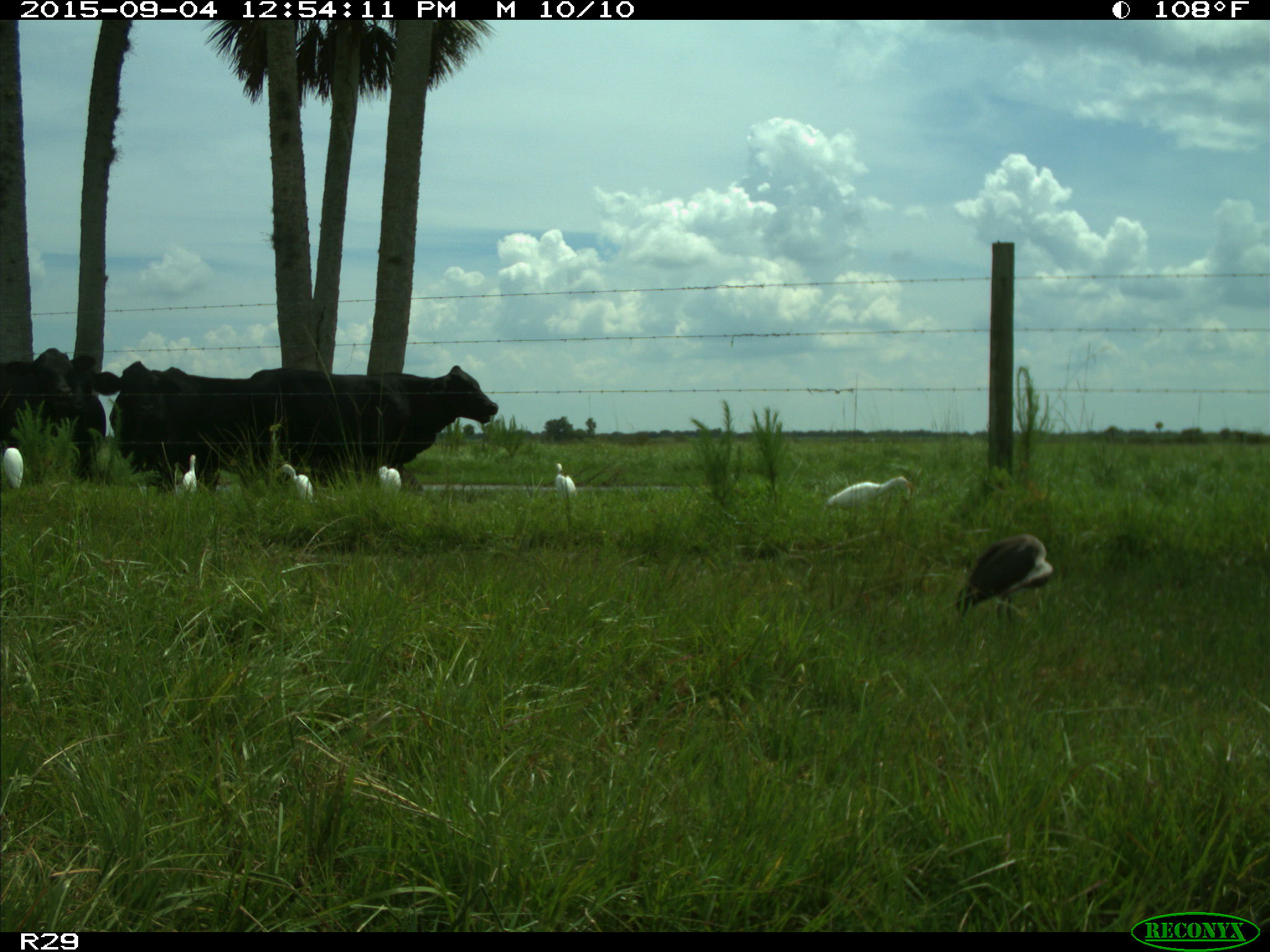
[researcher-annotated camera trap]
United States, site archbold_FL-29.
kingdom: Animalia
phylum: Chordata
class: Mammalia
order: Artiodactyla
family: Bovidae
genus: Bos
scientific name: Bos taurus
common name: domestic cow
Bos taurus (domestic cow).